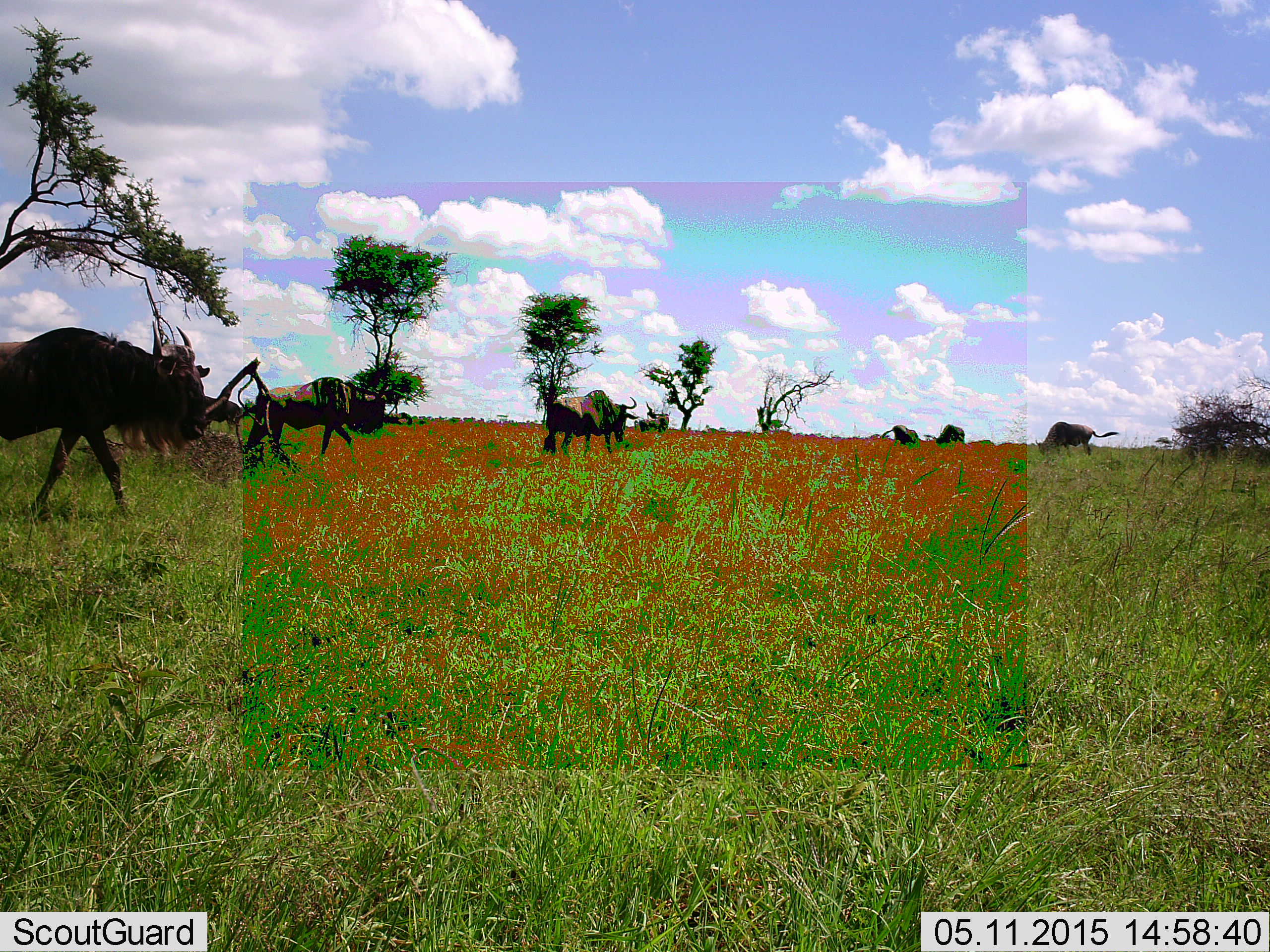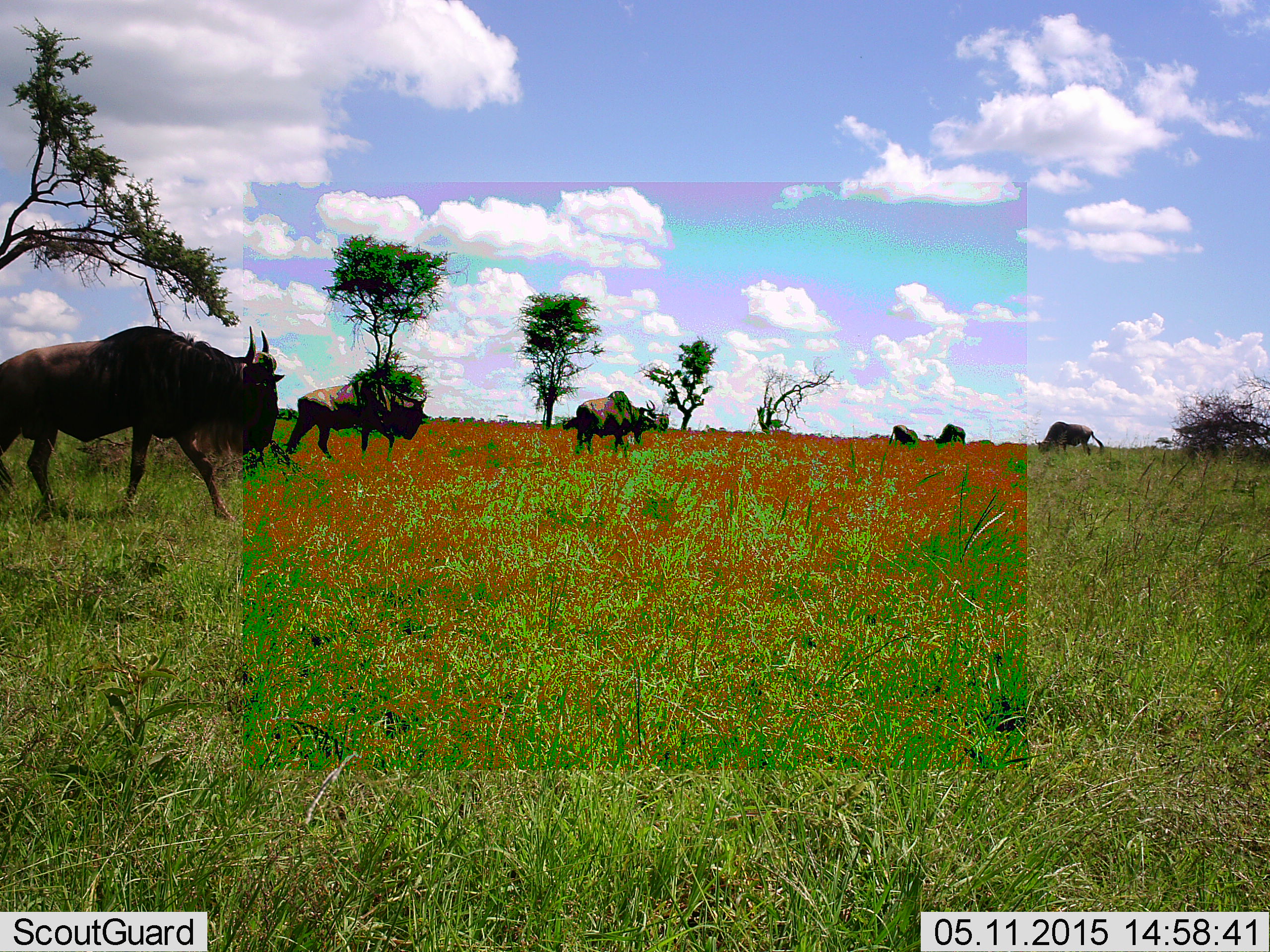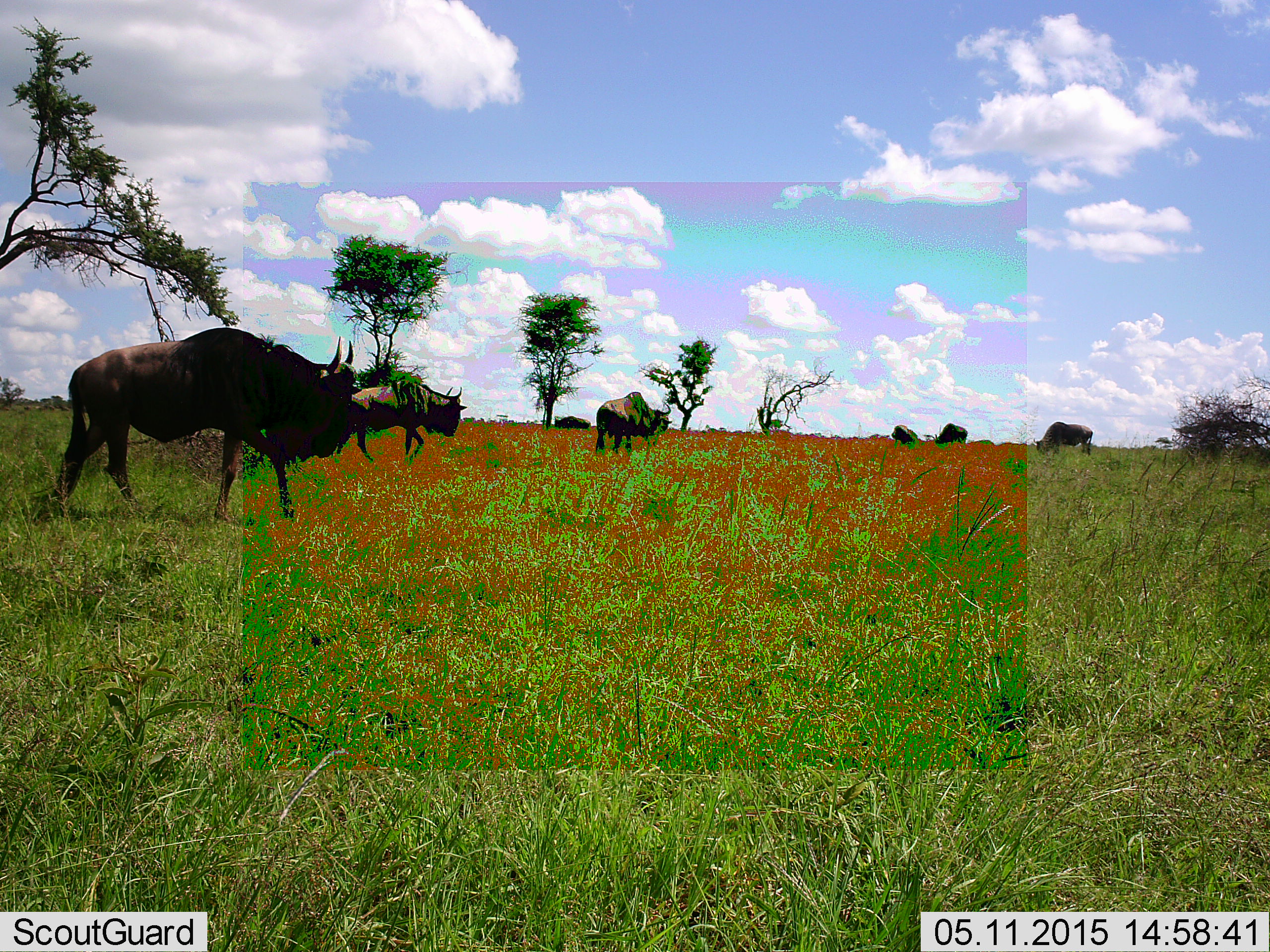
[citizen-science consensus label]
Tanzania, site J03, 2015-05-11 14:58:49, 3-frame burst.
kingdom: Animalia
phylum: Chordata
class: Mammalia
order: Artiodactyla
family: Bovidae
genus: Connochaetes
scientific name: Connochaetes taurinus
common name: blue wildebeest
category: wildebeest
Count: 7.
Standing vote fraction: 50%.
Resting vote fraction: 0%.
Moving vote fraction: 100%.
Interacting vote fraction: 0%.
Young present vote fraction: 10%.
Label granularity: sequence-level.